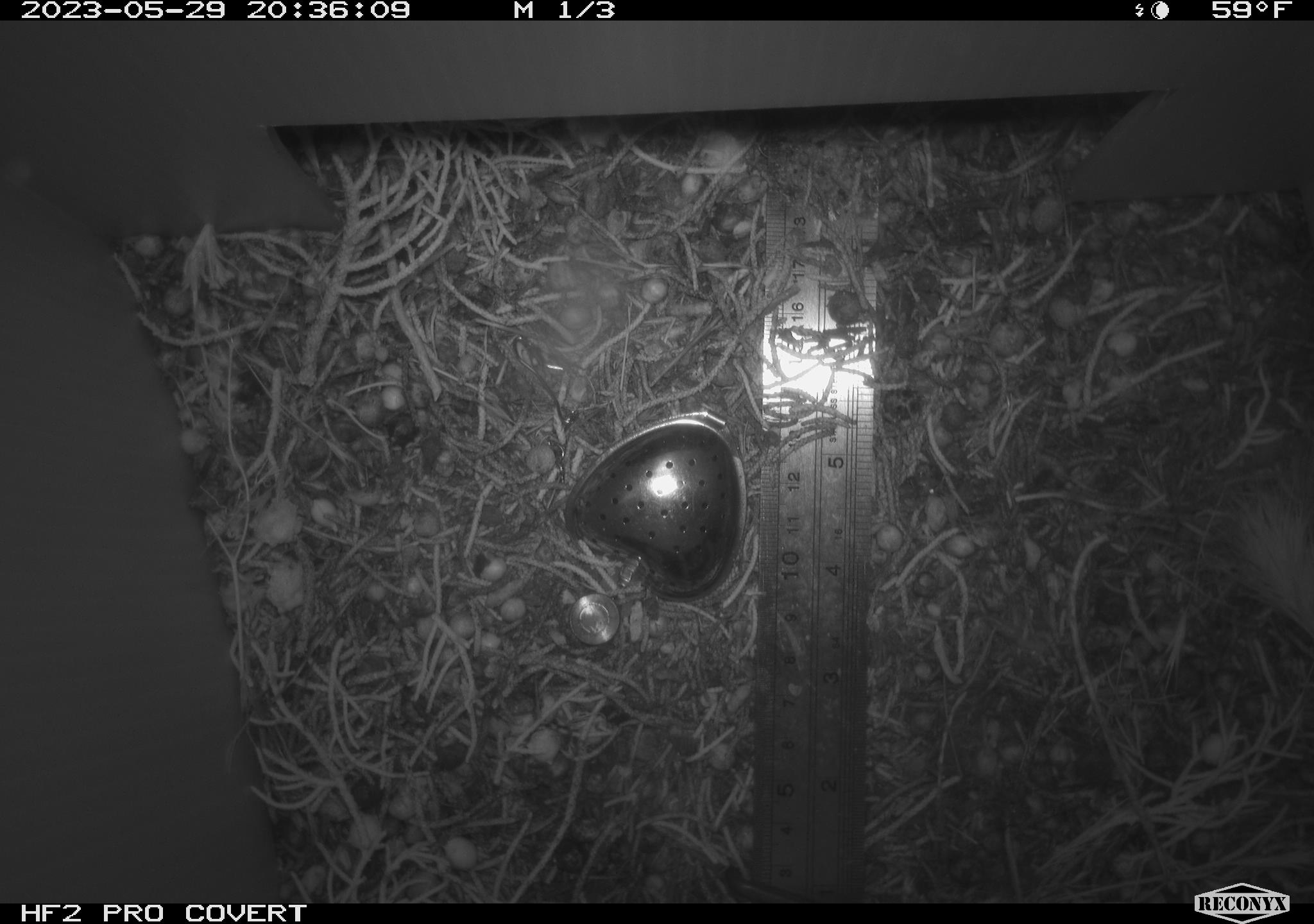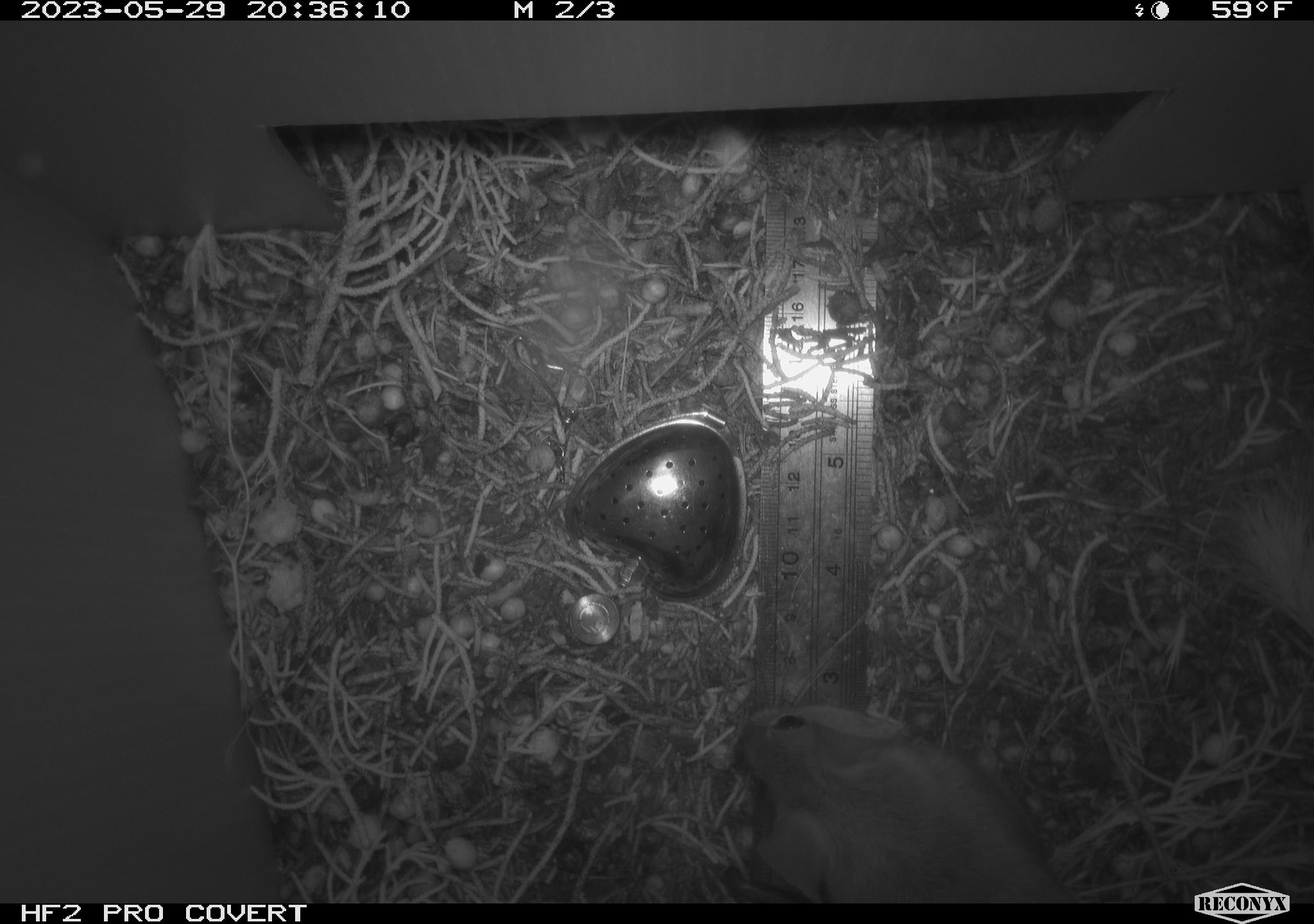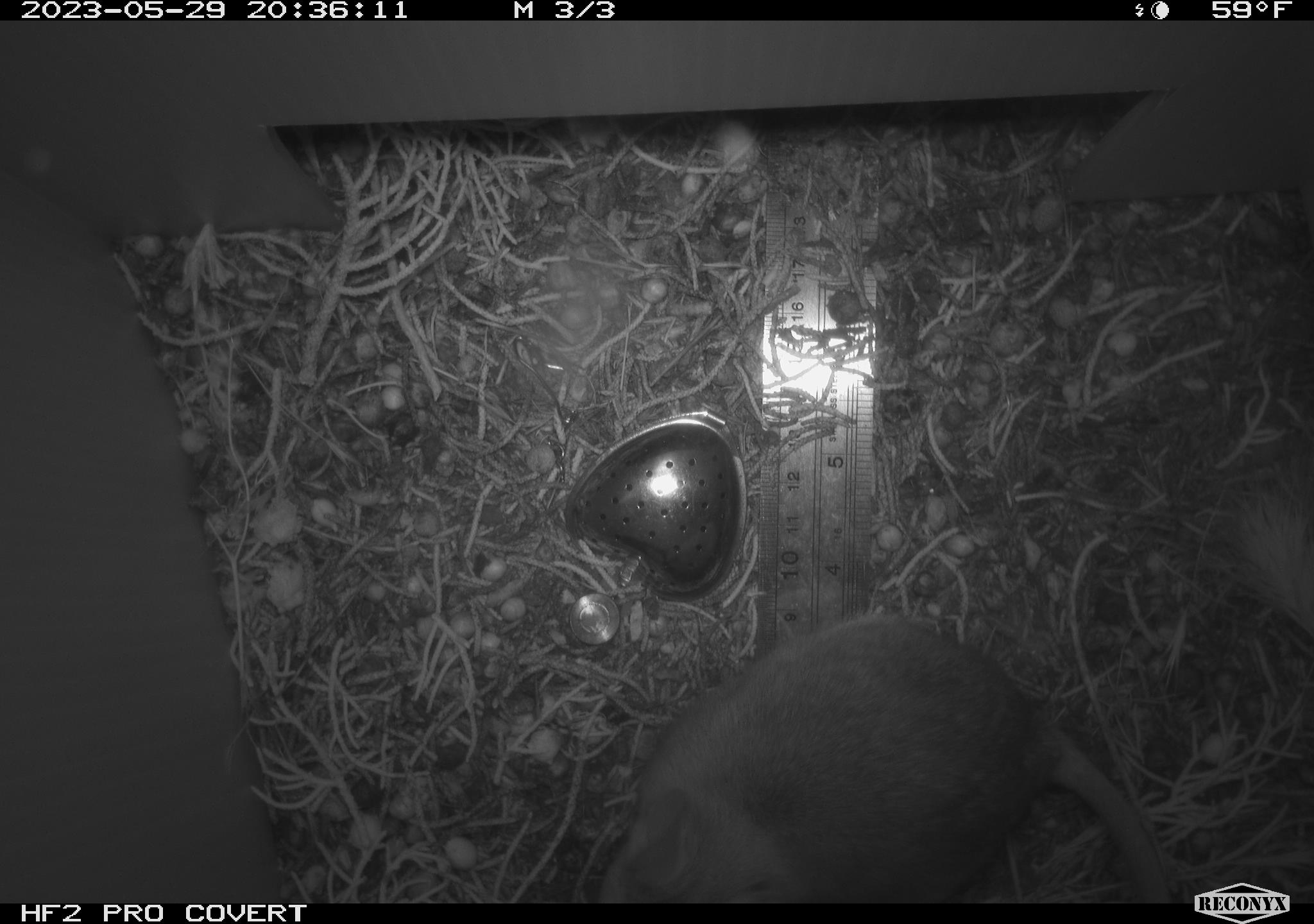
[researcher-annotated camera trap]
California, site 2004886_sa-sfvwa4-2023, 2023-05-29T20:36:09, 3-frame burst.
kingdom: Animalia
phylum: Chordata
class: Mammalia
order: Rodentia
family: Cricetidae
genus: Neotoma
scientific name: Neotoma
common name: pack rat or woodrat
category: neotoma species